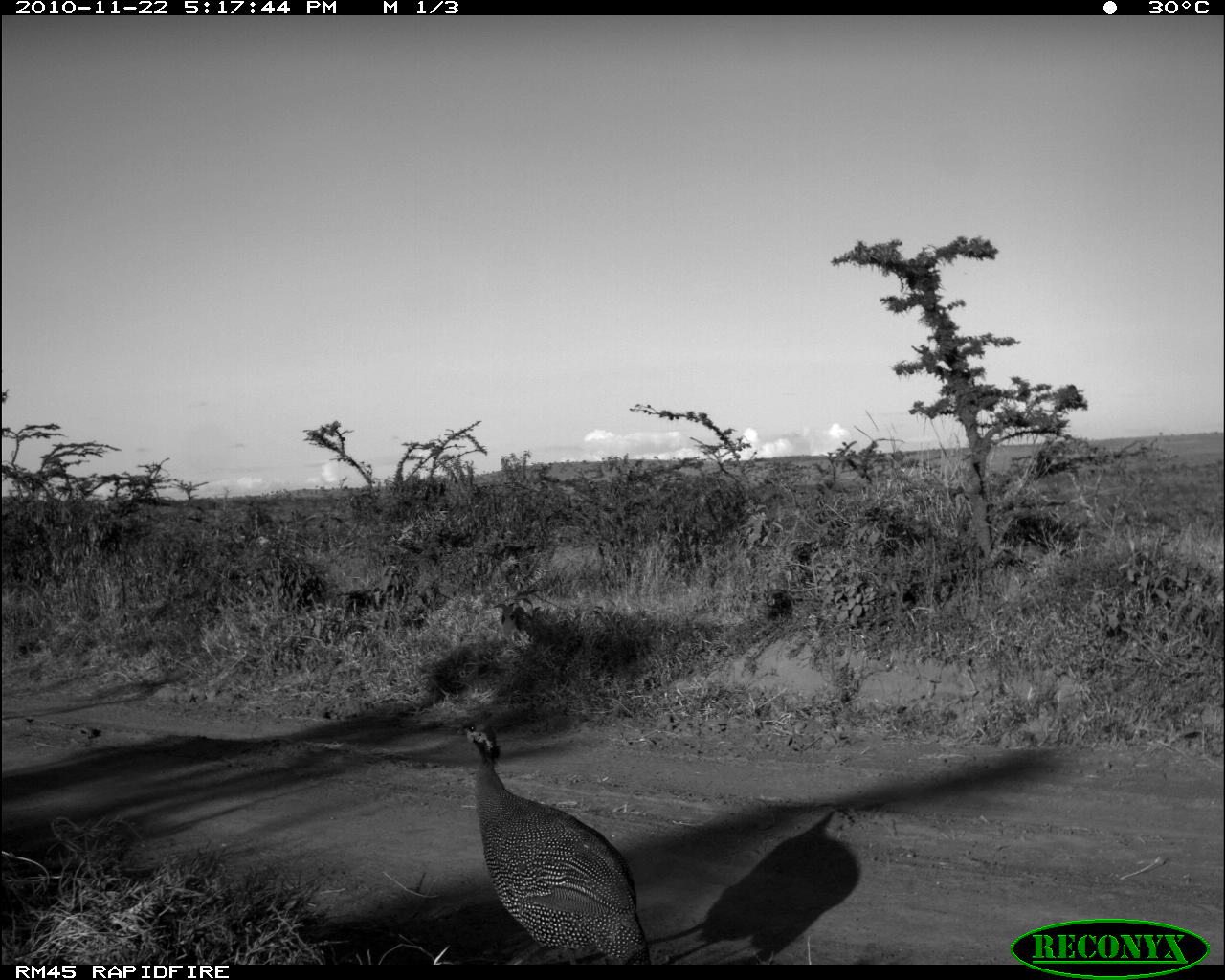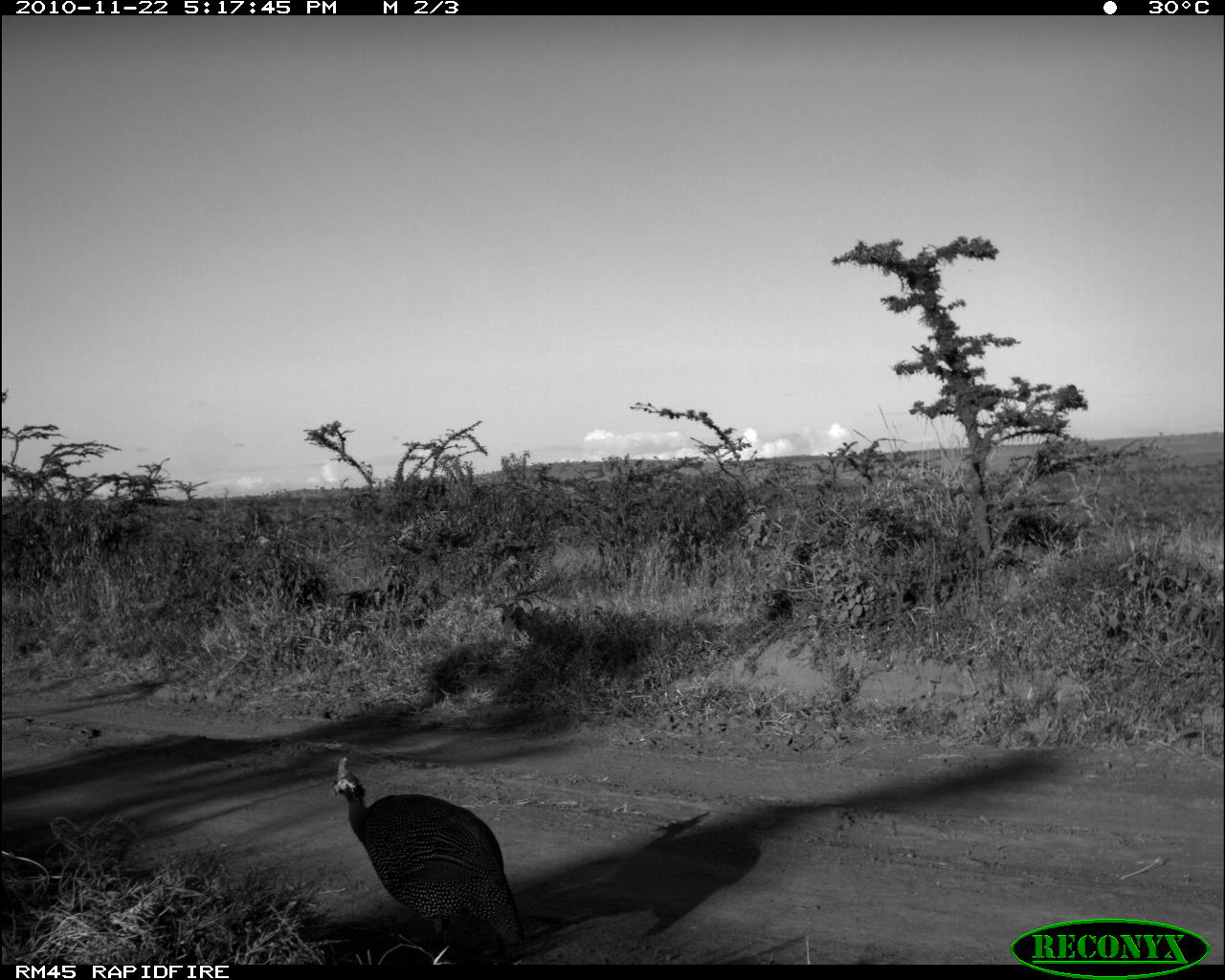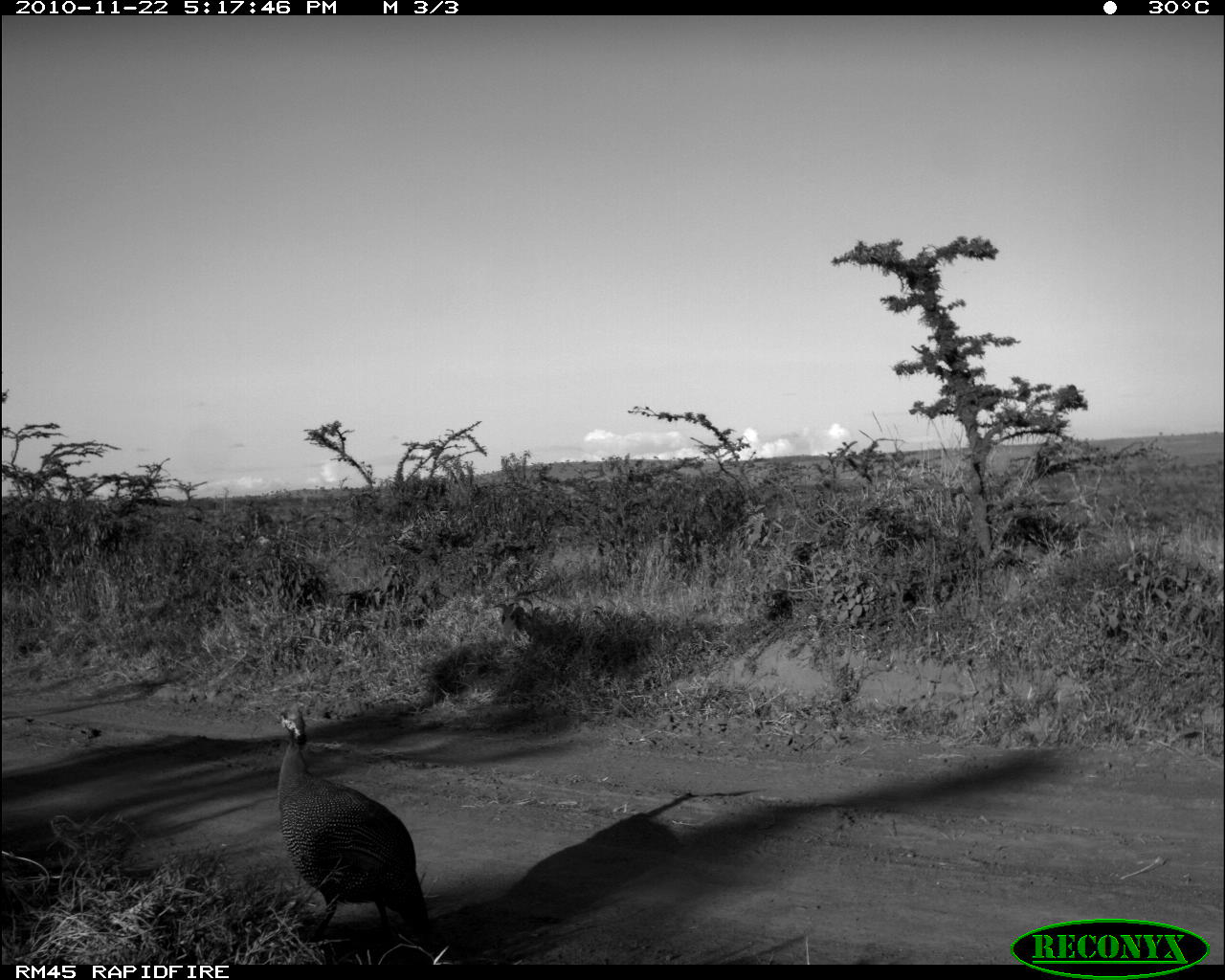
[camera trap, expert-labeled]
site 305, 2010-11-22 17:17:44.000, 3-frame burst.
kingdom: Animalia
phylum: Chordata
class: Aves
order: Galliformes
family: Numididae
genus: Numida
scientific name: Numida meleagris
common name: helmeted guineafowl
Numida meleagris (helmeted guineafowl), count 1.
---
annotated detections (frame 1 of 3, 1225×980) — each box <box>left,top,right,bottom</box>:
numida meleagris: <box>456,709,650,964</box>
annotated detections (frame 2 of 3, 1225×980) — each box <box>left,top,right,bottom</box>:
numida meleagris: <box>326,749,526,959</box>